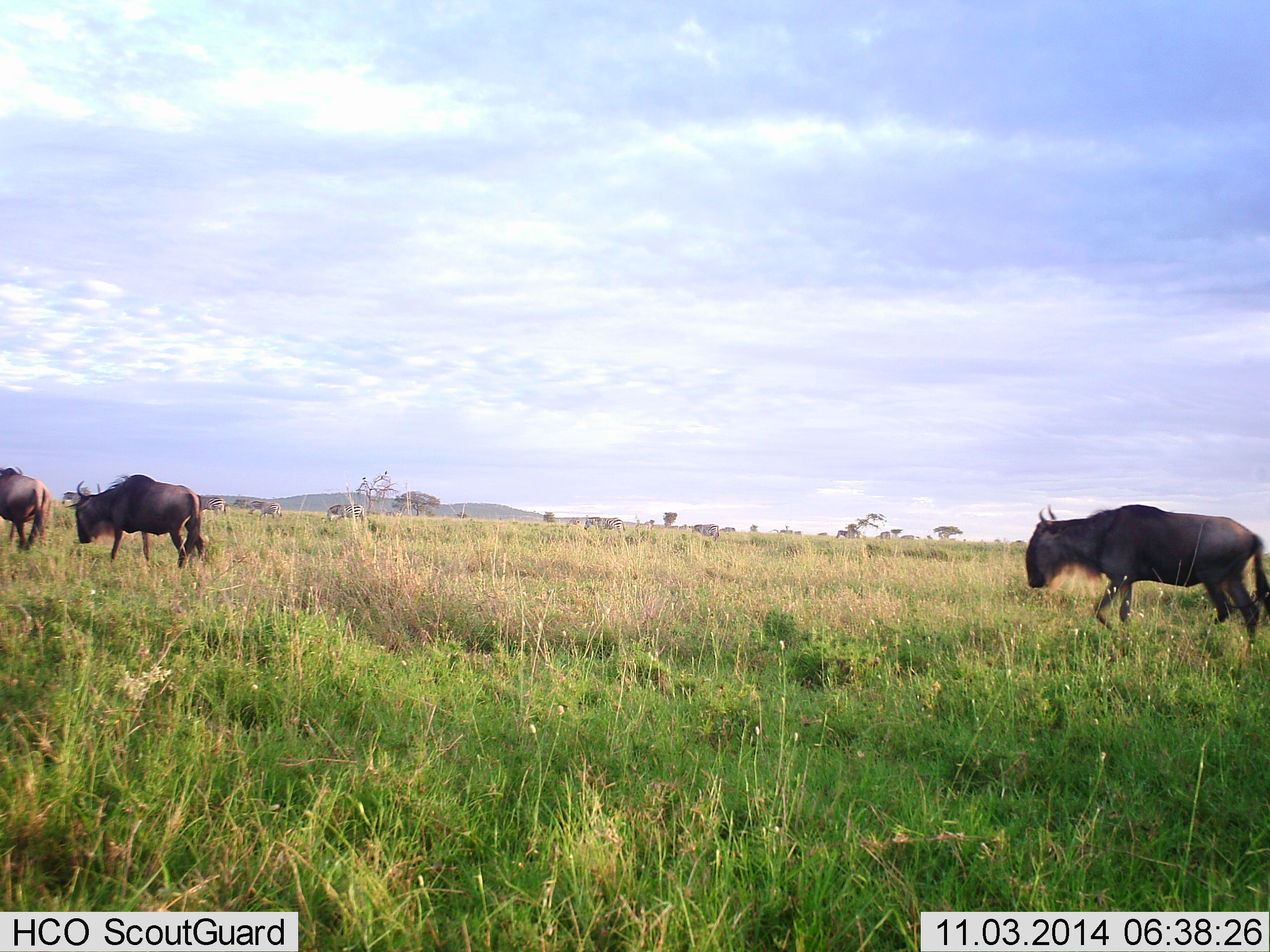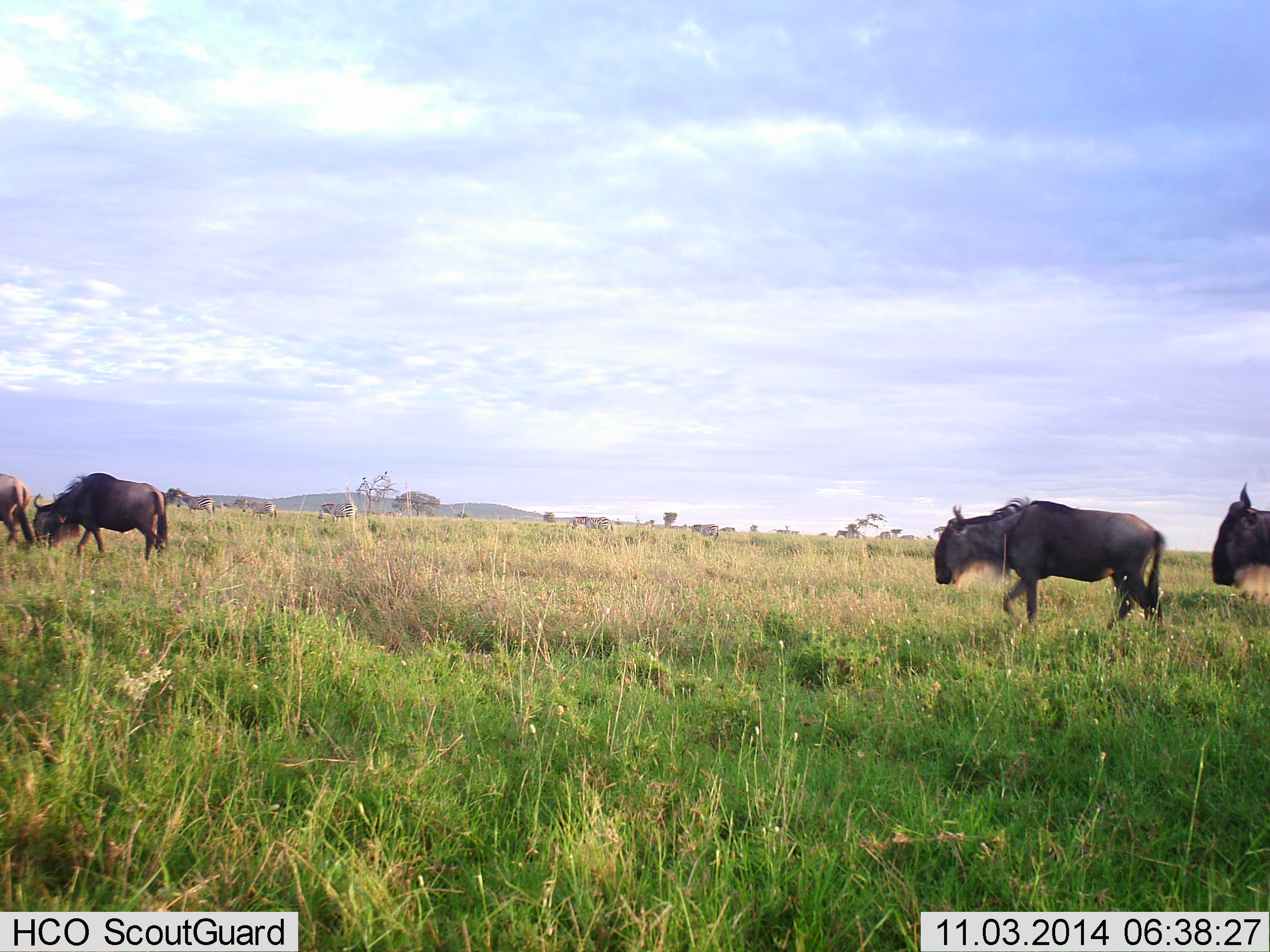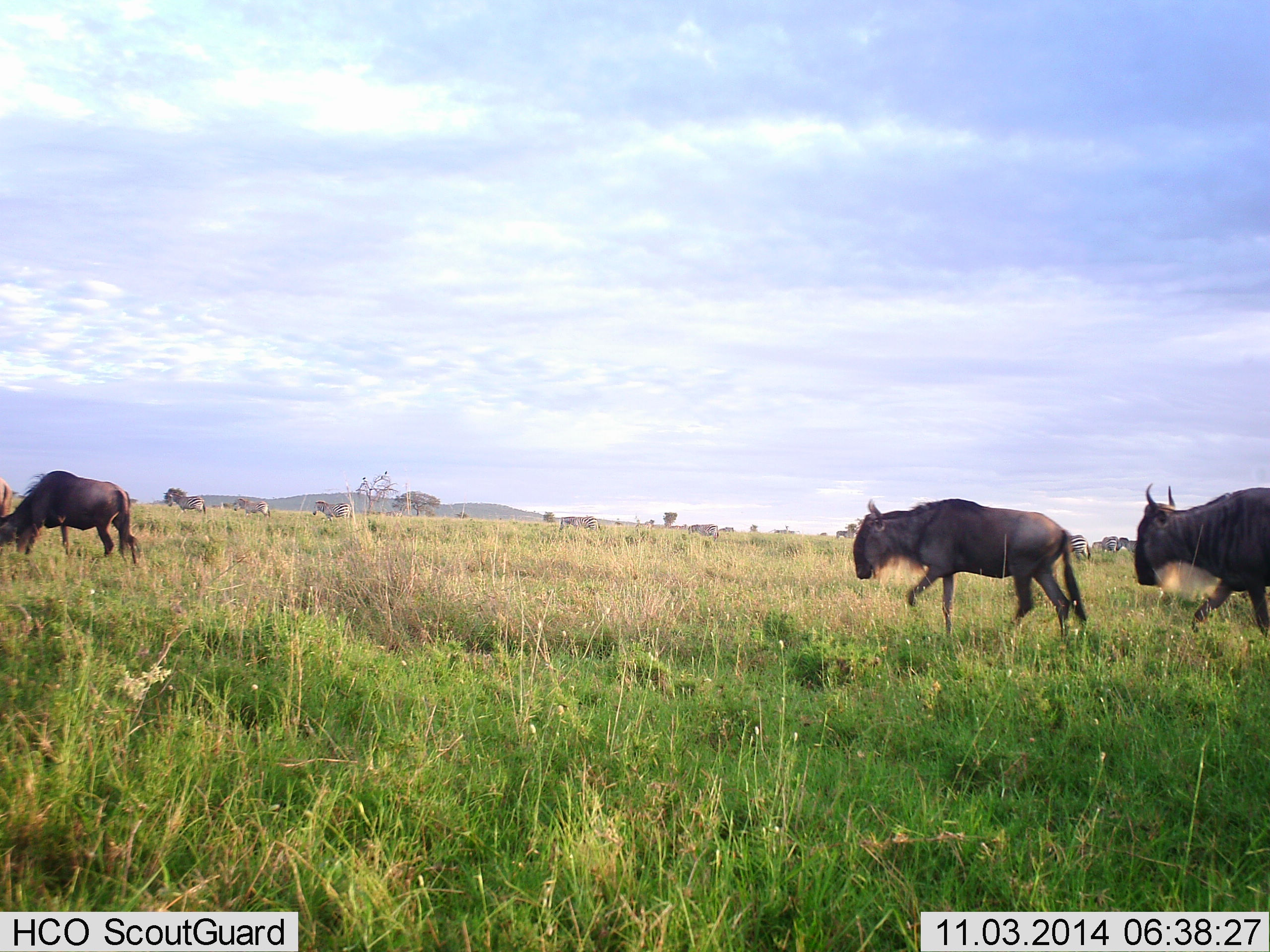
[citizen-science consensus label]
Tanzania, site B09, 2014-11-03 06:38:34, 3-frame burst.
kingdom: Animalia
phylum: Chordata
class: Mammalia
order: Artiodactyla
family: Bovidae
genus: Connochaetes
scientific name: Connochaetes taurinus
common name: blue wildebeest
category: wildebeest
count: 4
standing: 8%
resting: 0%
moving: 100%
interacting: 0%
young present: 0%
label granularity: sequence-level